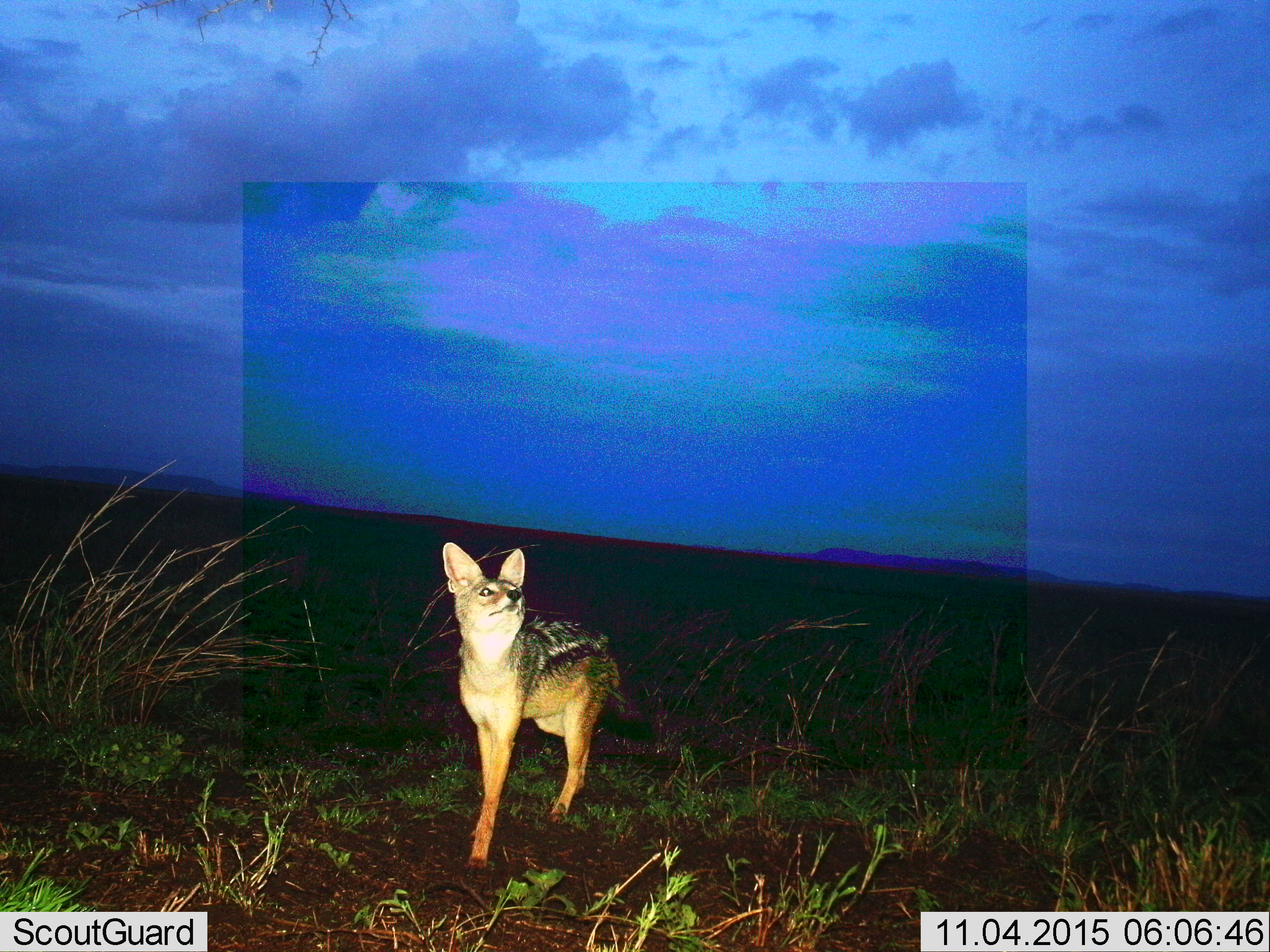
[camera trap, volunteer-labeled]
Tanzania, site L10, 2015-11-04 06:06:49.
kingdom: Animalia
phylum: Chordata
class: Mammalia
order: Carnivora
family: Canidae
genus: Lupulella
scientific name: Lupulella mesomelas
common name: black-backed jackal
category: jackal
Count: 1.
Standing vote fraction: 43%.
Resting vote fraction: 0%.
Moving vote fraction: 43%.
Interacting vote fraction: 14%.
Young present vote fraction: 0%.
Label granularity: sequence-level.